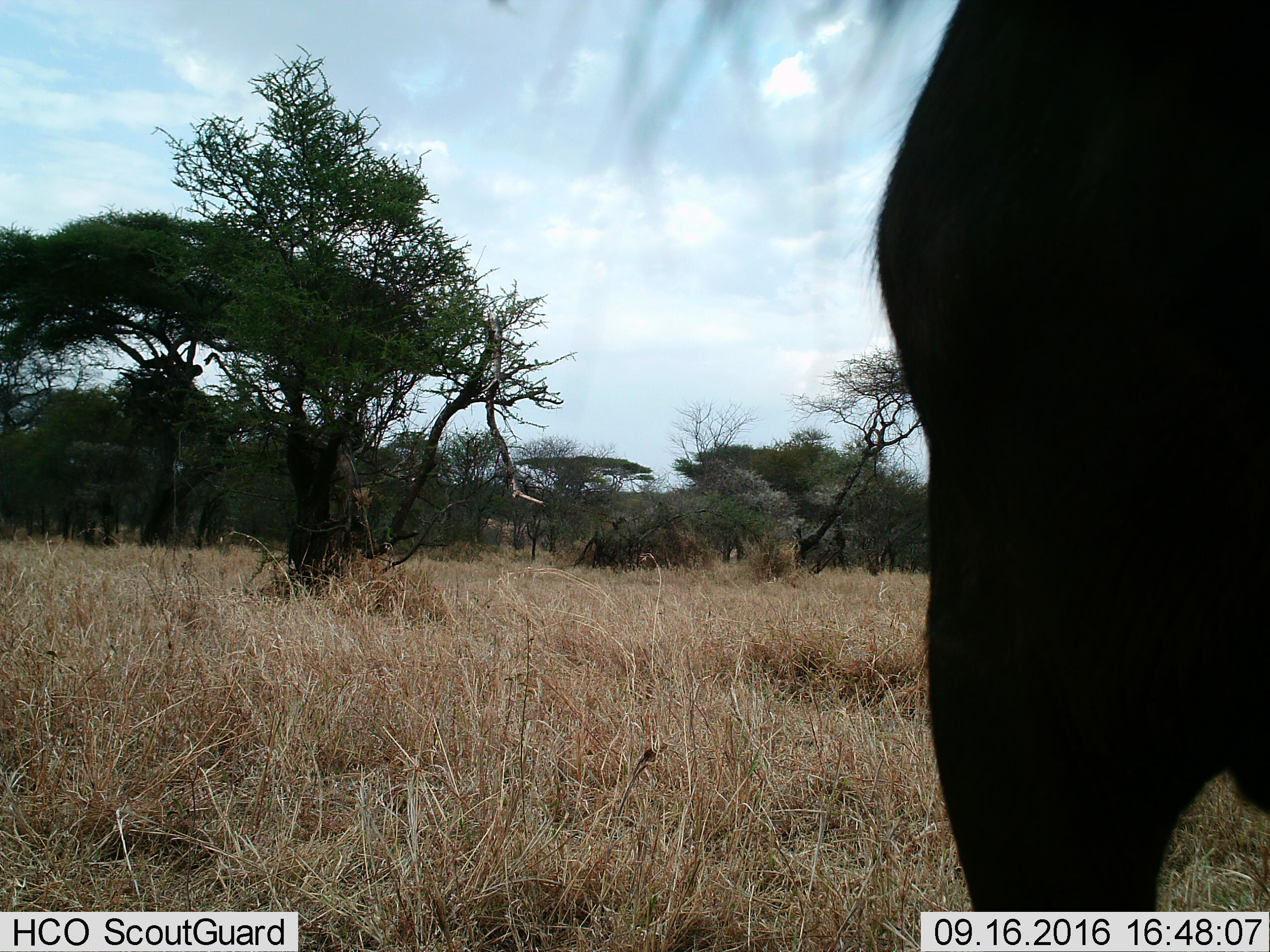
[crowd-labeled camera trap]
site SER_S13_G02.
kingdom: Animalia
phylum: Chordata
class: Mammalia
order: Artiodactyla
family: Bovidae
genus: Connochaetes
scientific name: Connochaetes taurinus taurinus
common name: blue wildebeest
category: wildebeestblue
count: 1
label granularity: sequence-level